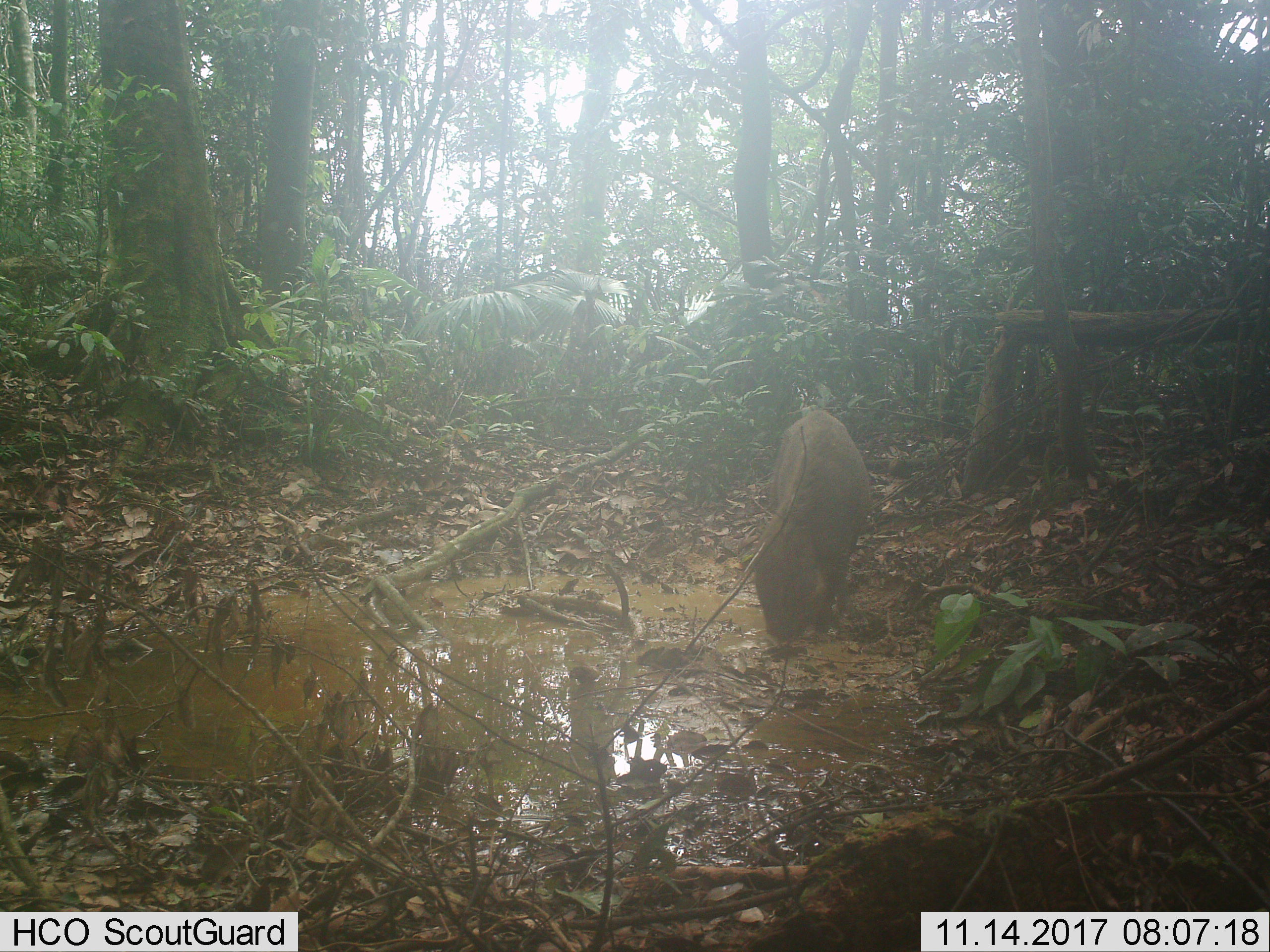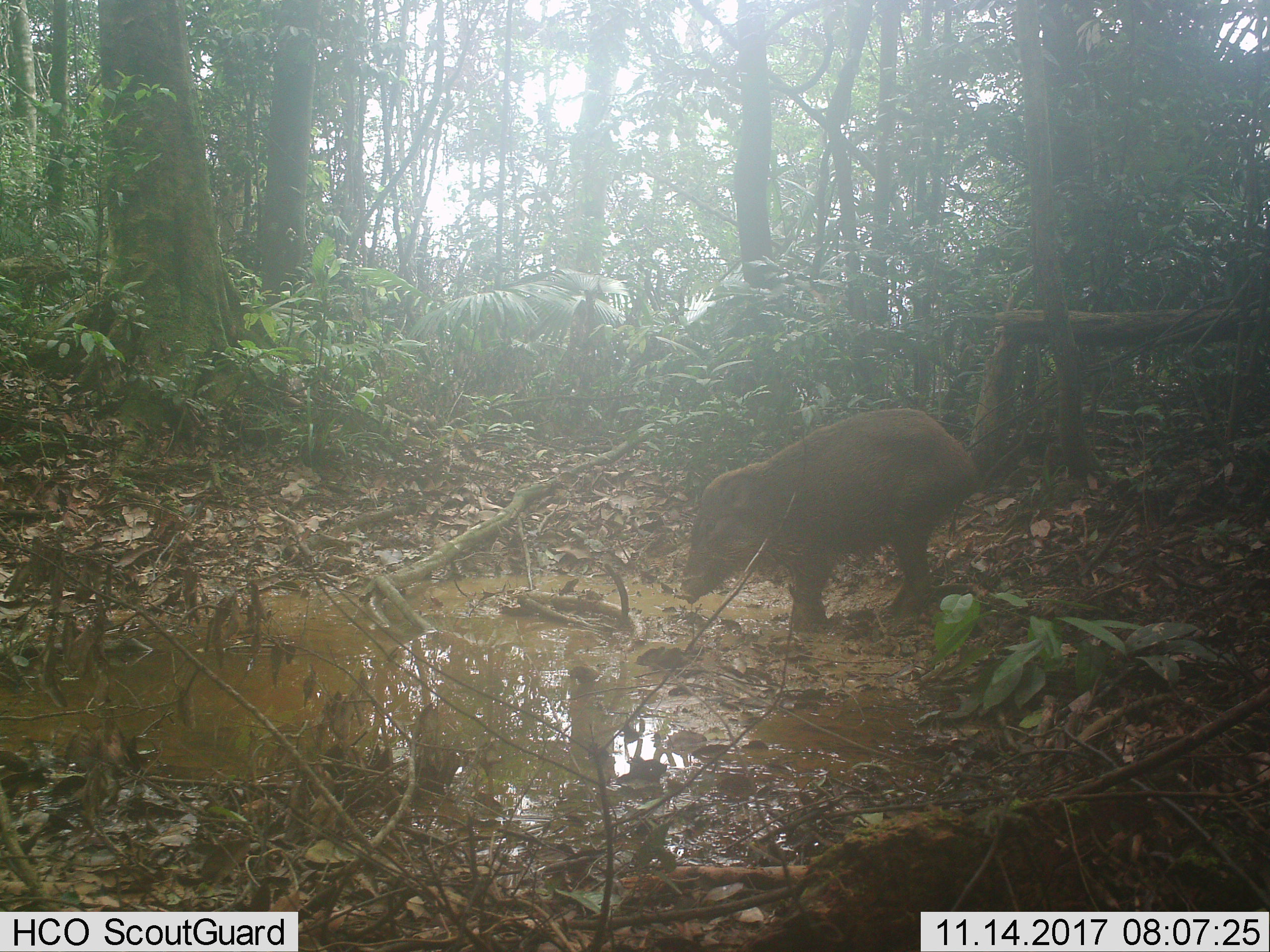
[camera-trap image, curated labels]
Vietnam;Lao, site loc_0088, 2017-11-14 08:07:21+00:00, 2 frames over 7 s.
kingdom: Animalia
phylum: Chordata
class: Mammalia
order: Artiodactyla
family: Suidae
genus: Sus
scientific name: Sus scrofa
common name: eurasian wild pig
Eurasian wild pig (Sus scrofa). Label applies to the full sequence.